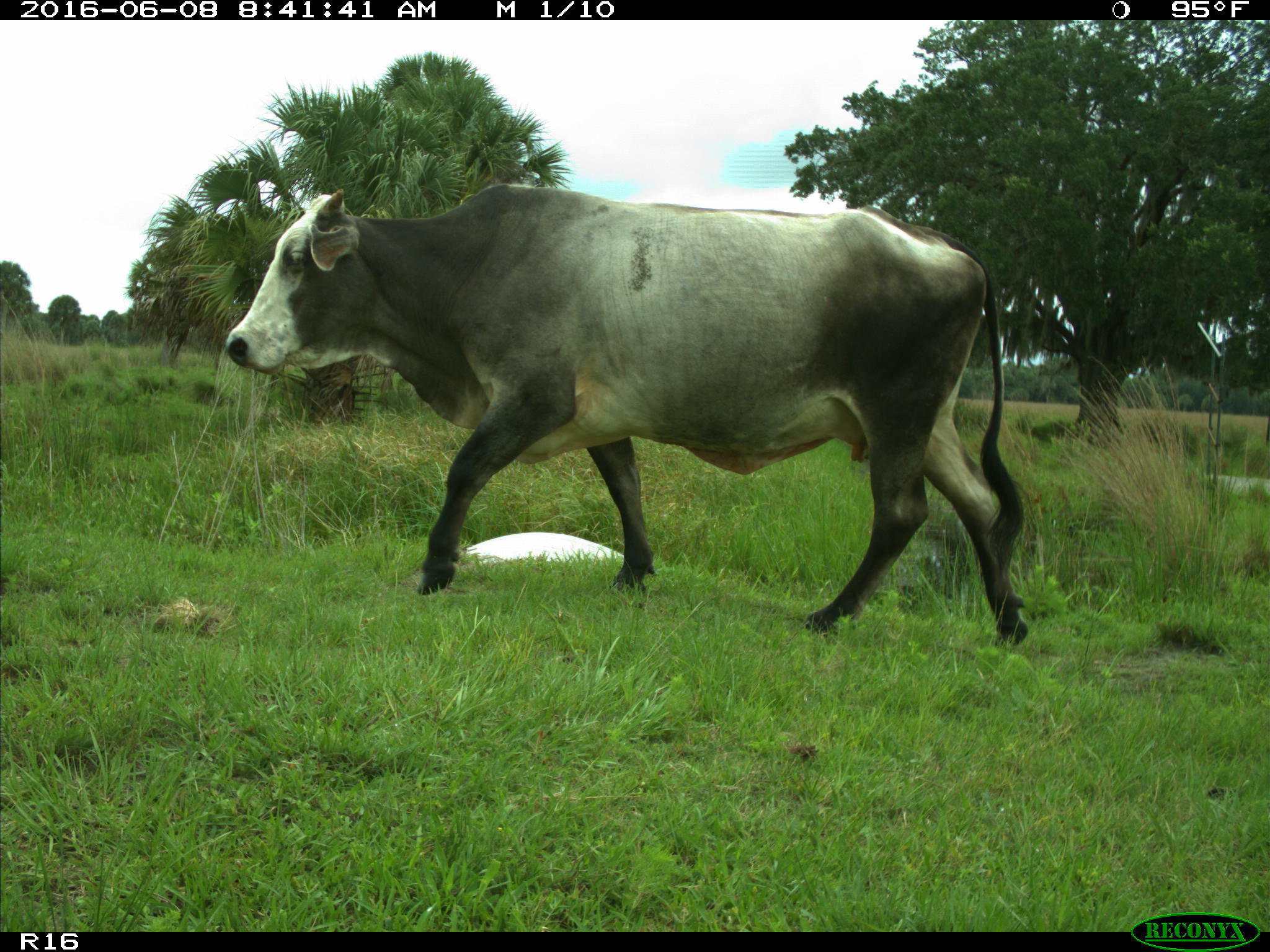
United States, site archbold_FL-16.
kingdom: Animalia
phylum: Chordata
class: Mammalia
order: Artiodactyla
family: Bovidae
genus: Bos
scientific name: Bos taurus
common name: domestic cow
Bos taurus (domestic cow).